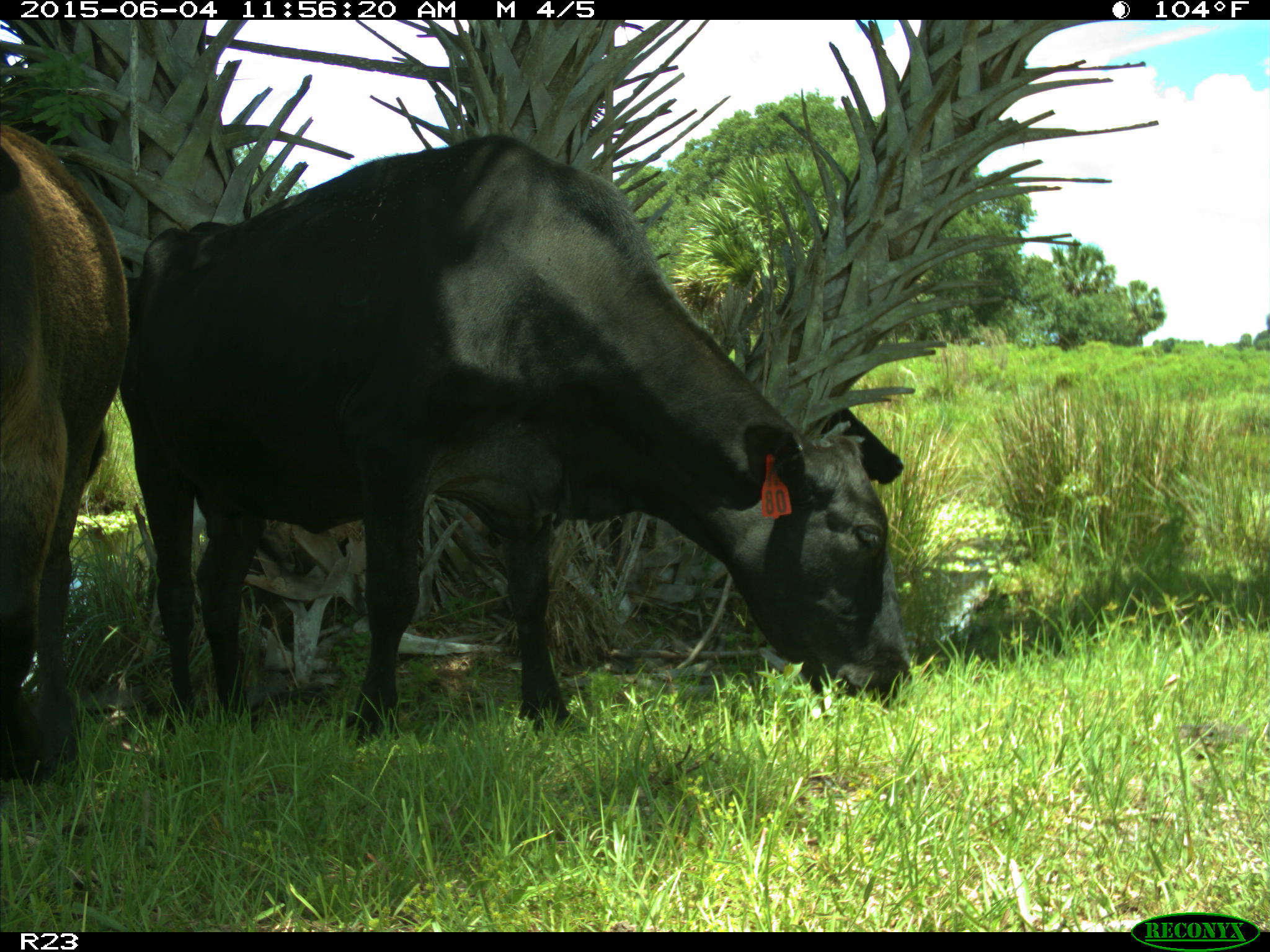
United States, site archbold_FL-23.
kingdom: Animalia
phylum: Chordata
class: Mammalia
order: Artiodactyla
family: Bovidae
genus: Bos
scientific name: Bos taurus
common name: domestic cow